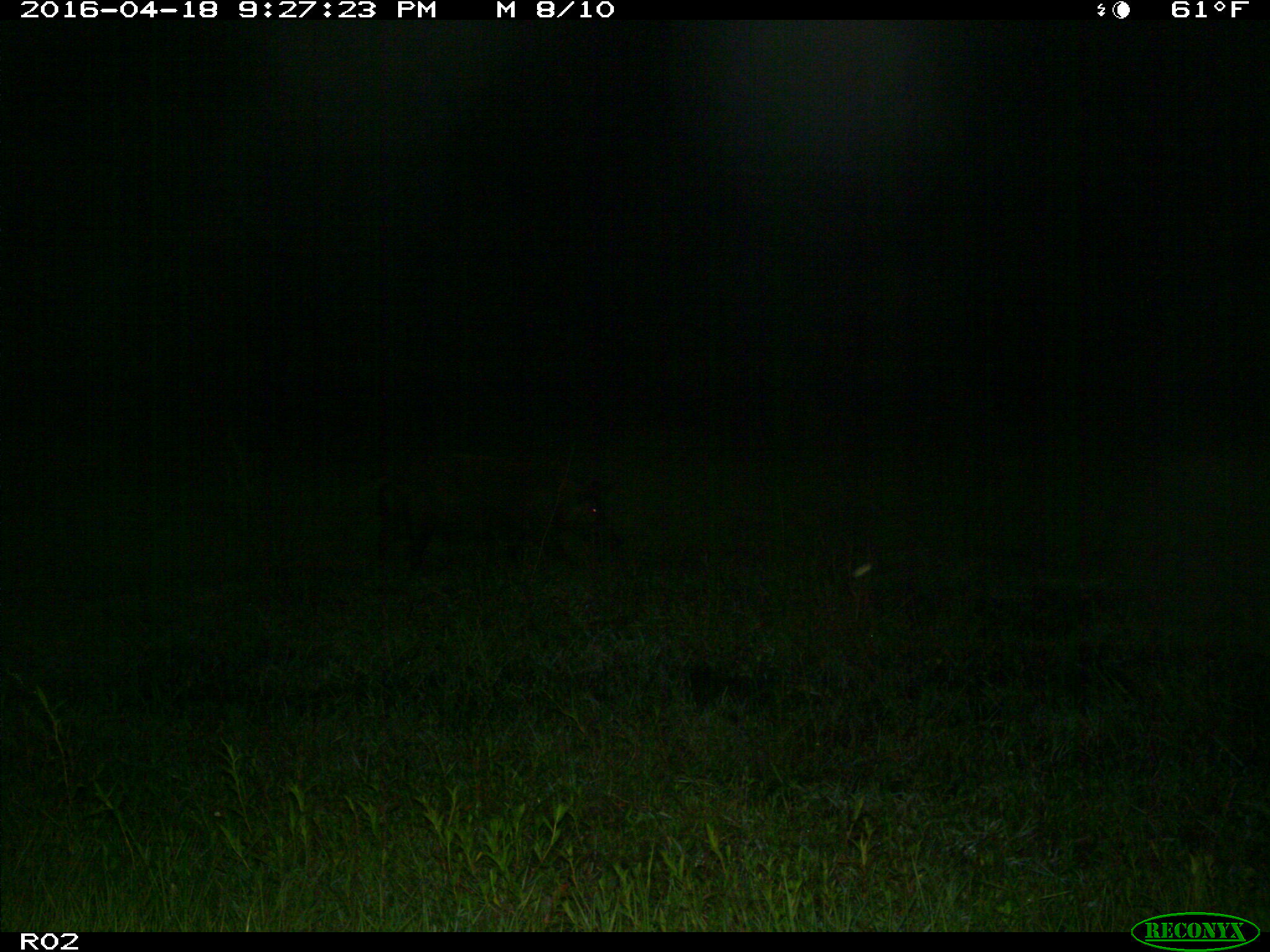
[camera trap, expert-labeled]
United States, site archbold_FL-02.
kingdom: Animalia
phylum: Chordata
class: Mammalia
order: Artiodactyla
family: Suidae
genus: Sus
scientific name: Sus scrofa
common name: wild boar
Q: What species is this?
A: Sus scrofa (wild boar).